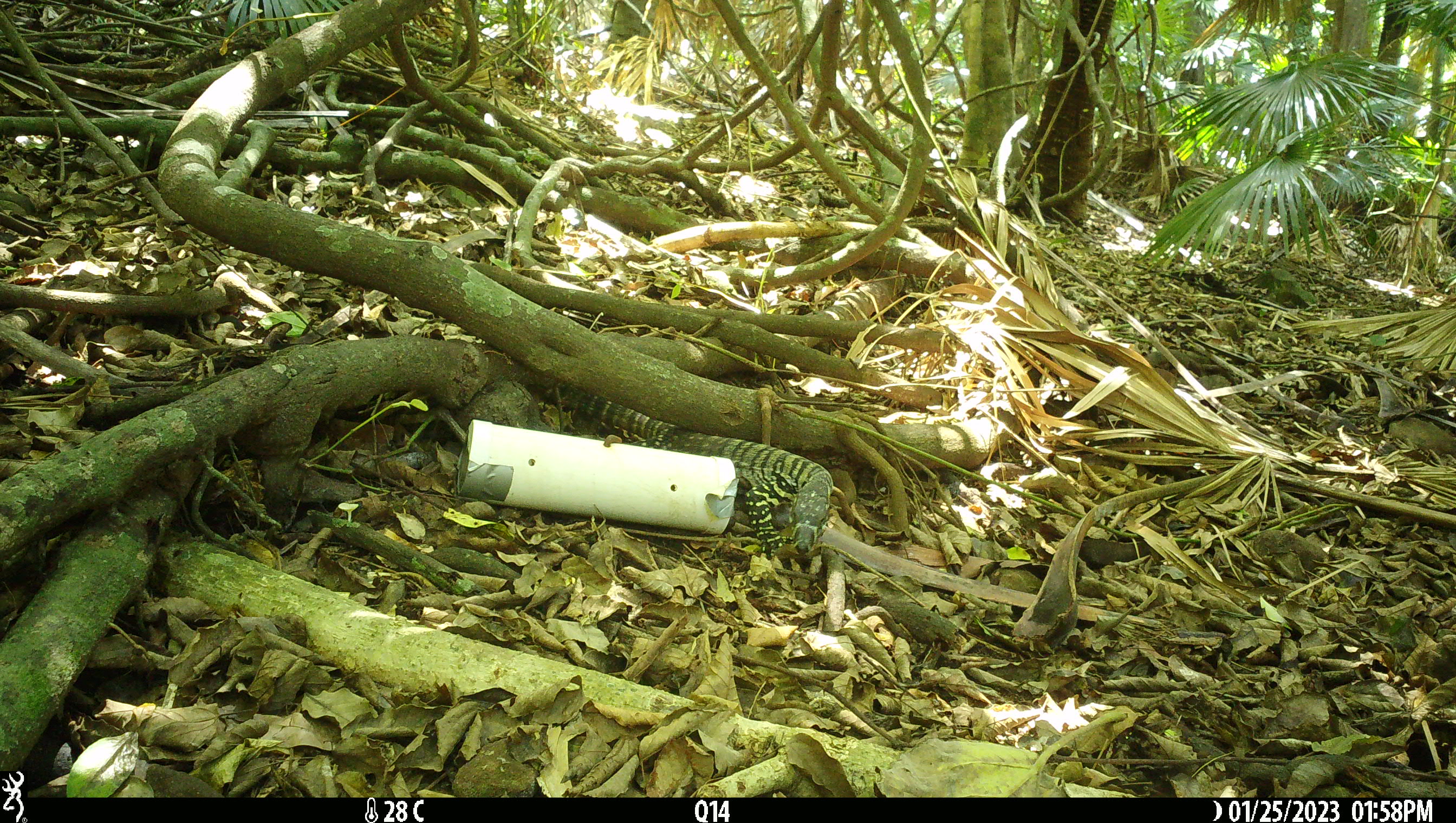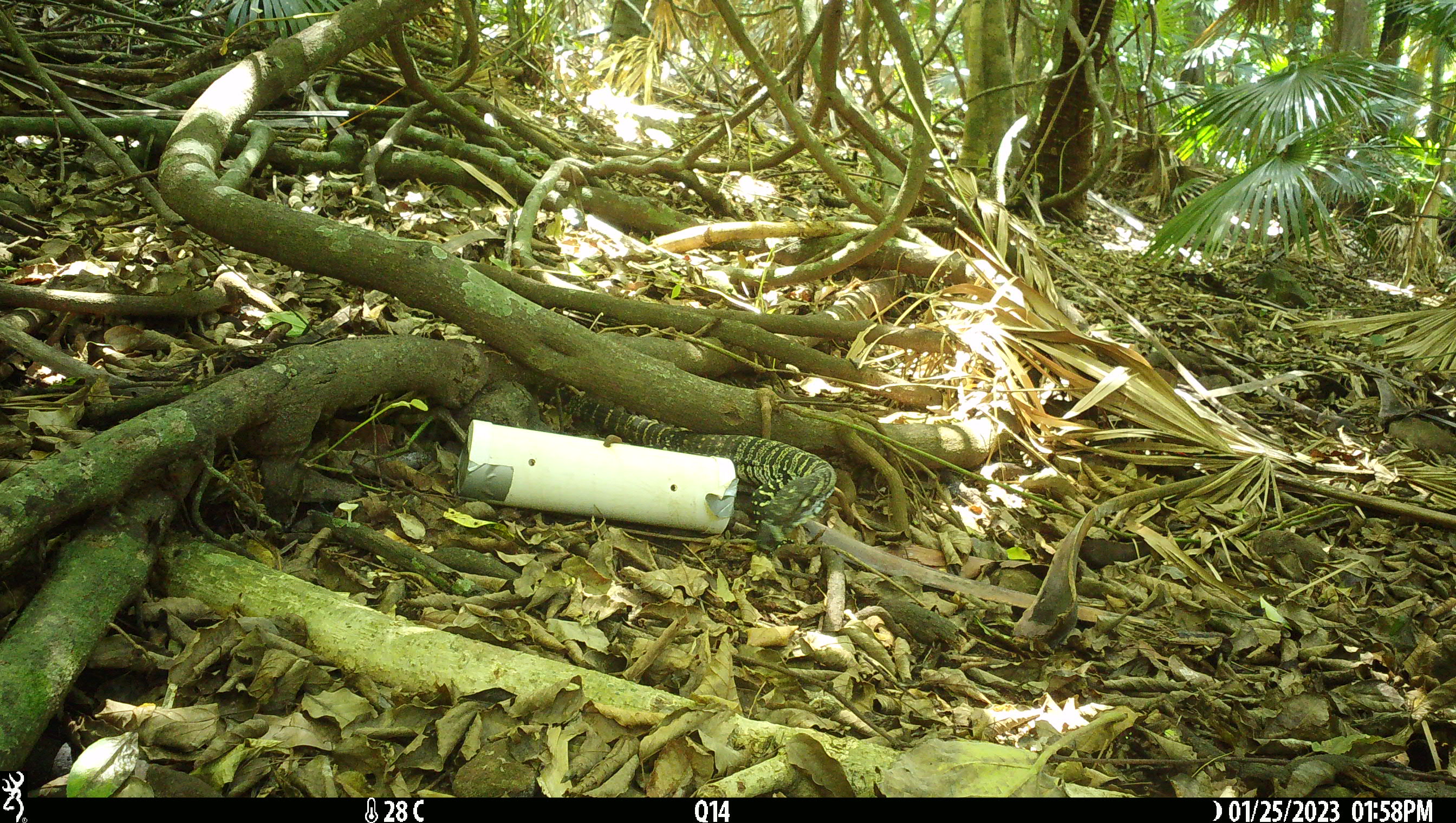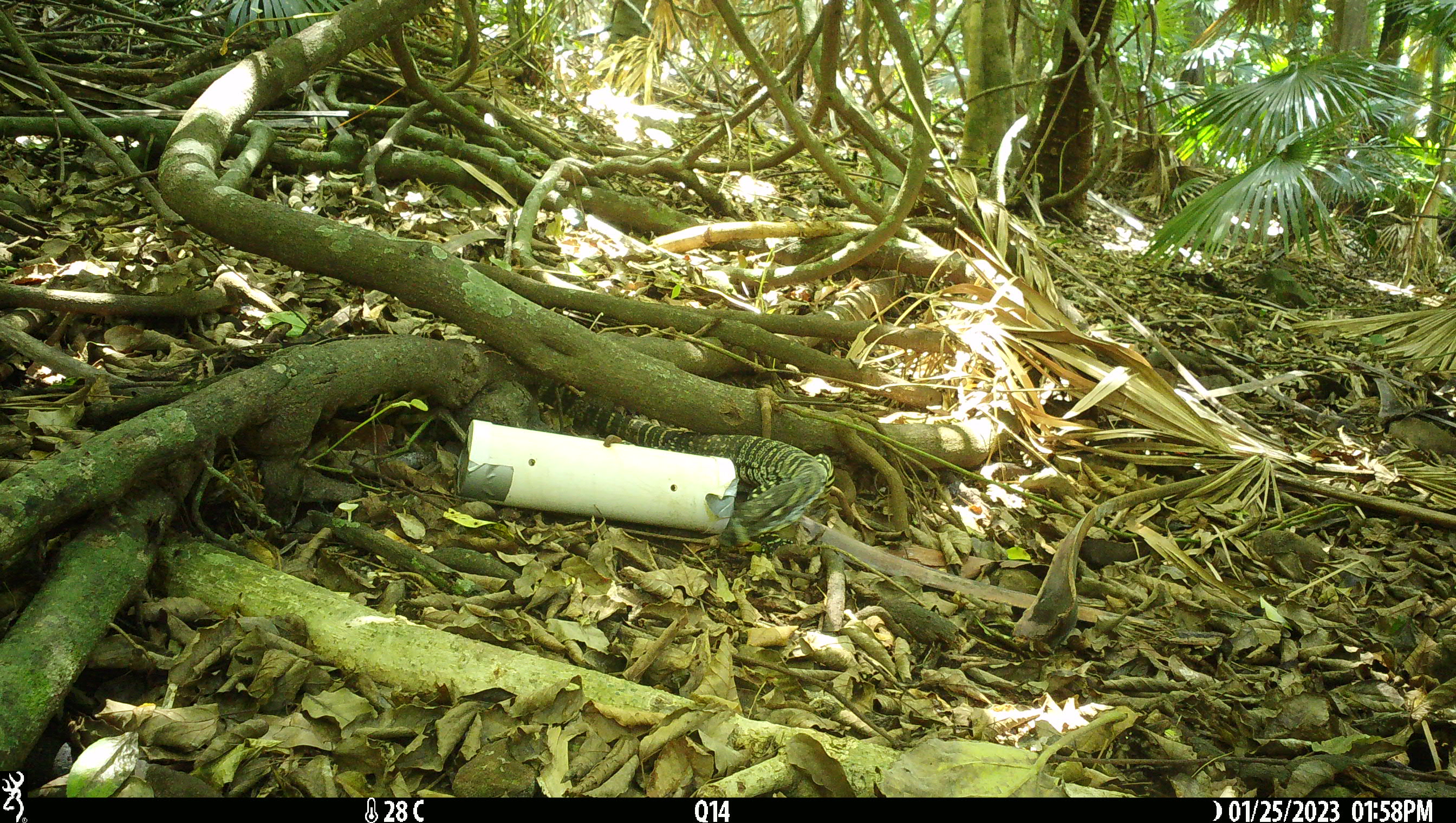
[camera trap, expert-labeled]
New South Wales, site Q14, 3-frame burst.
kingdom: Animalia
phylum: Chordata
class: Reptilia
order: Squamata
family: Varanidae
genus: Varanus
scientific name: Varanus varius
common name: lace monitor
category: goanna